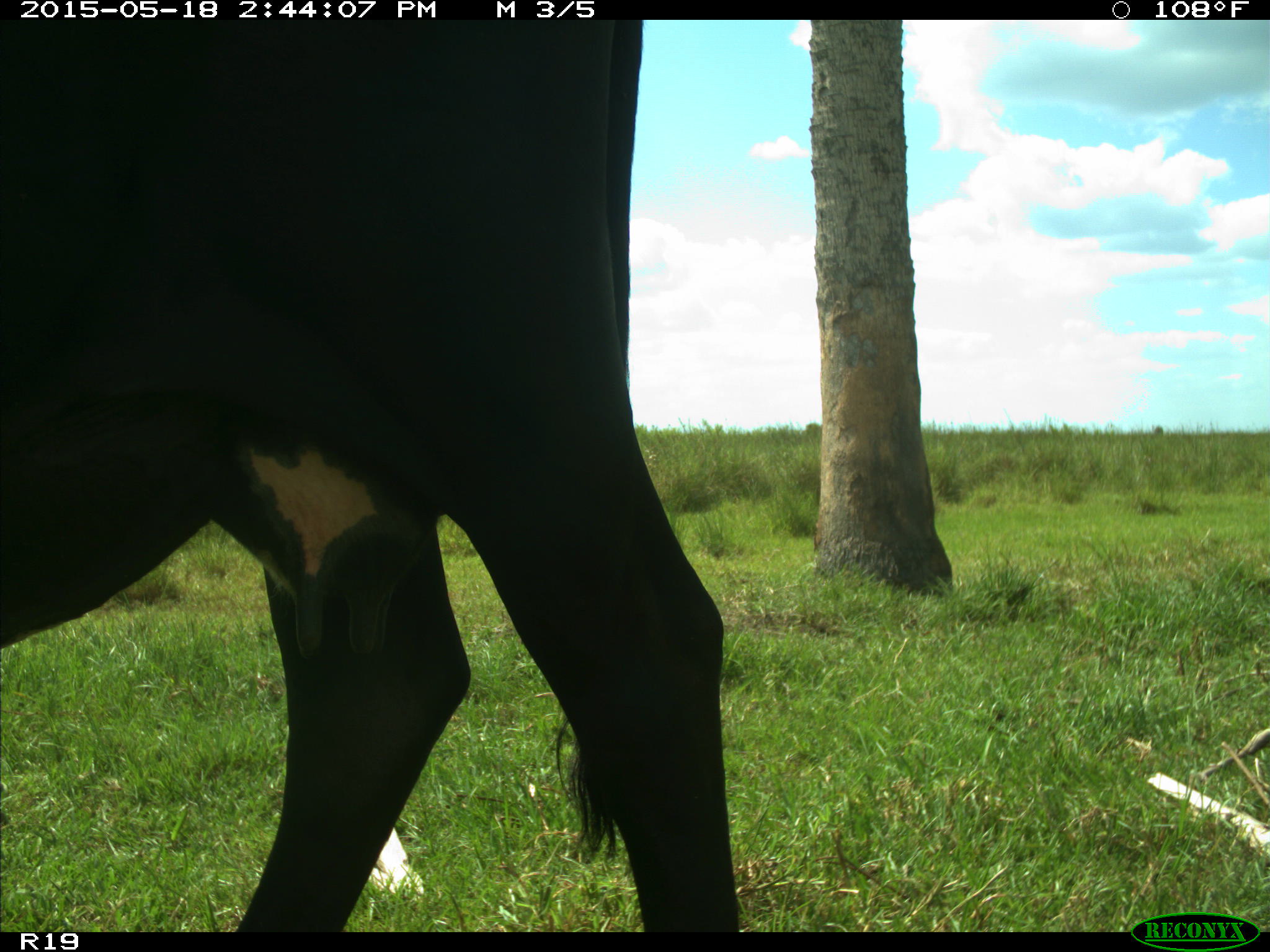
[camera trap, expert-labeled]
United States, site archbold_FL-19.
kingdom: Animalia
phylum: Chordata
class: Mammalia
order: Artiodactyla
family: Bovidae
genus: Bos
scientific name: Bos taurus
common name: domestic cow